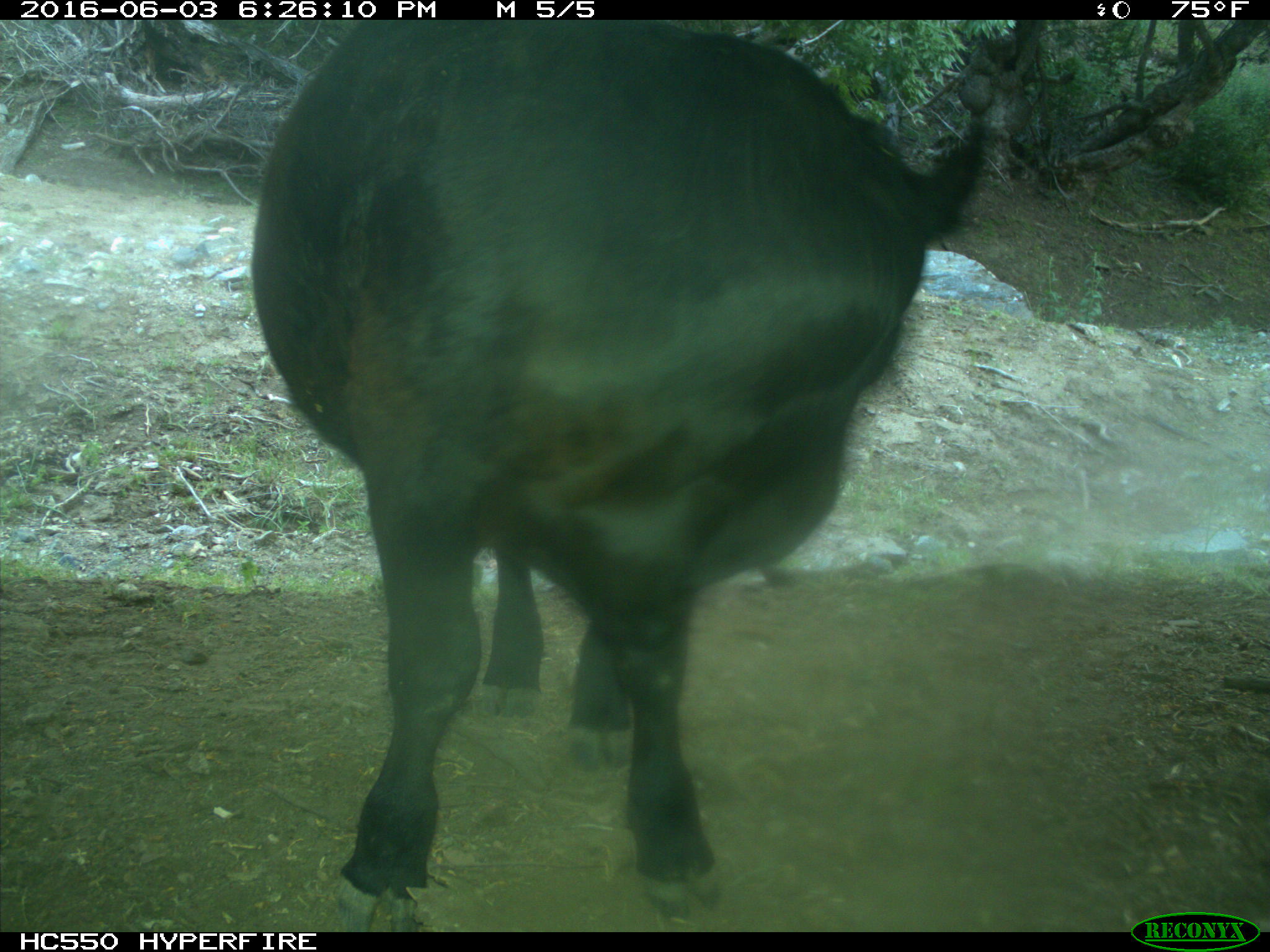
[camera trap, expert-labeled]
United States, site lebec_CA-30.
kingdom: Animalia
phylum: Chordata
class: Mammalia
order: Artiodactyla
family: Bovidae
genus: Bos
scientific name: Bos taurus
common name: domestic cow